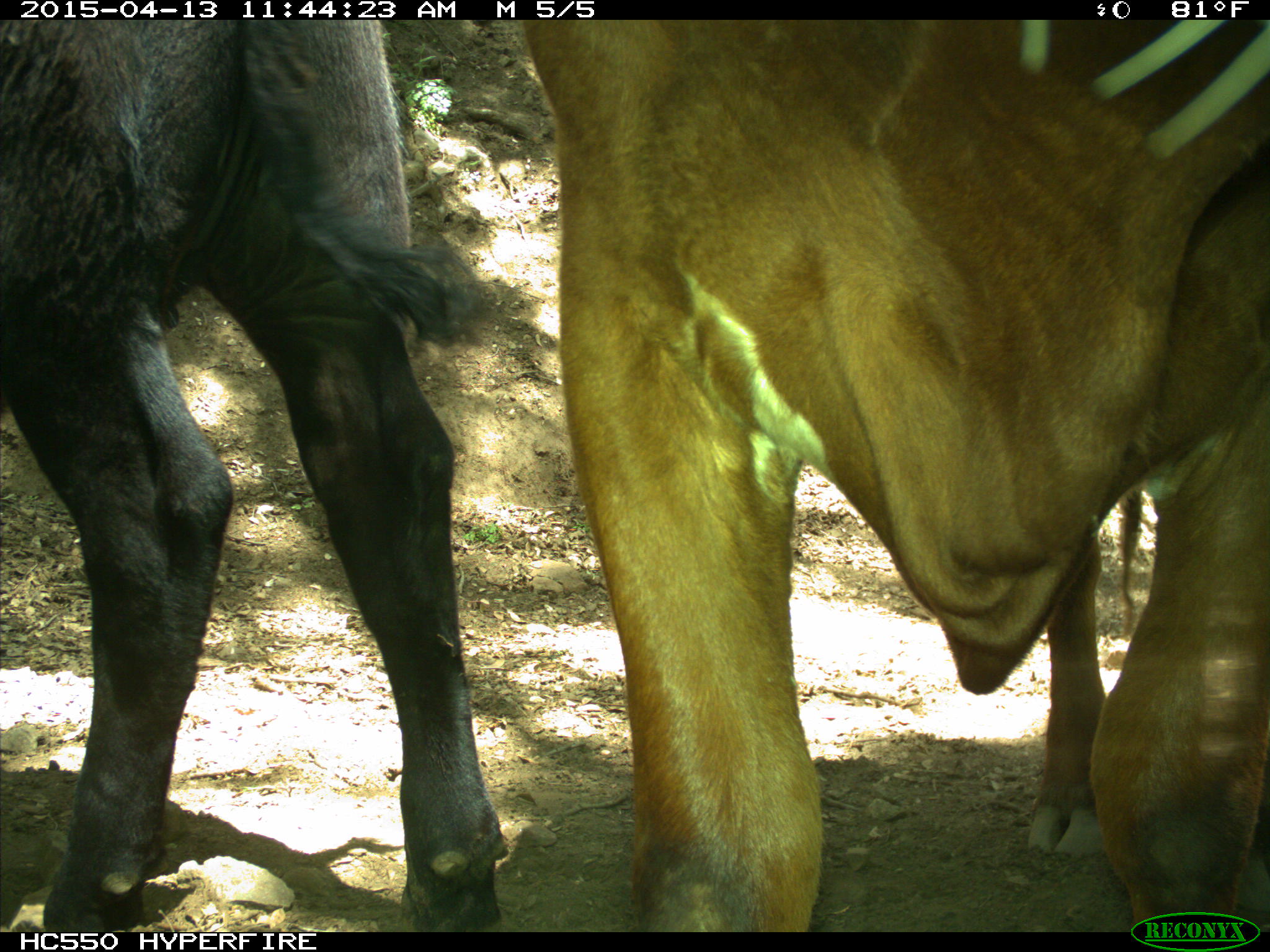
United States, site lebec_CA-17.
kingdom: Animalia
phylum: Chordata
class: Mammalia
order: Artiodactyla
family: Bovidae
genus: Bos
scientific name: Bos taurus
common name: domestic cow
Bos taurus (domestic cow).